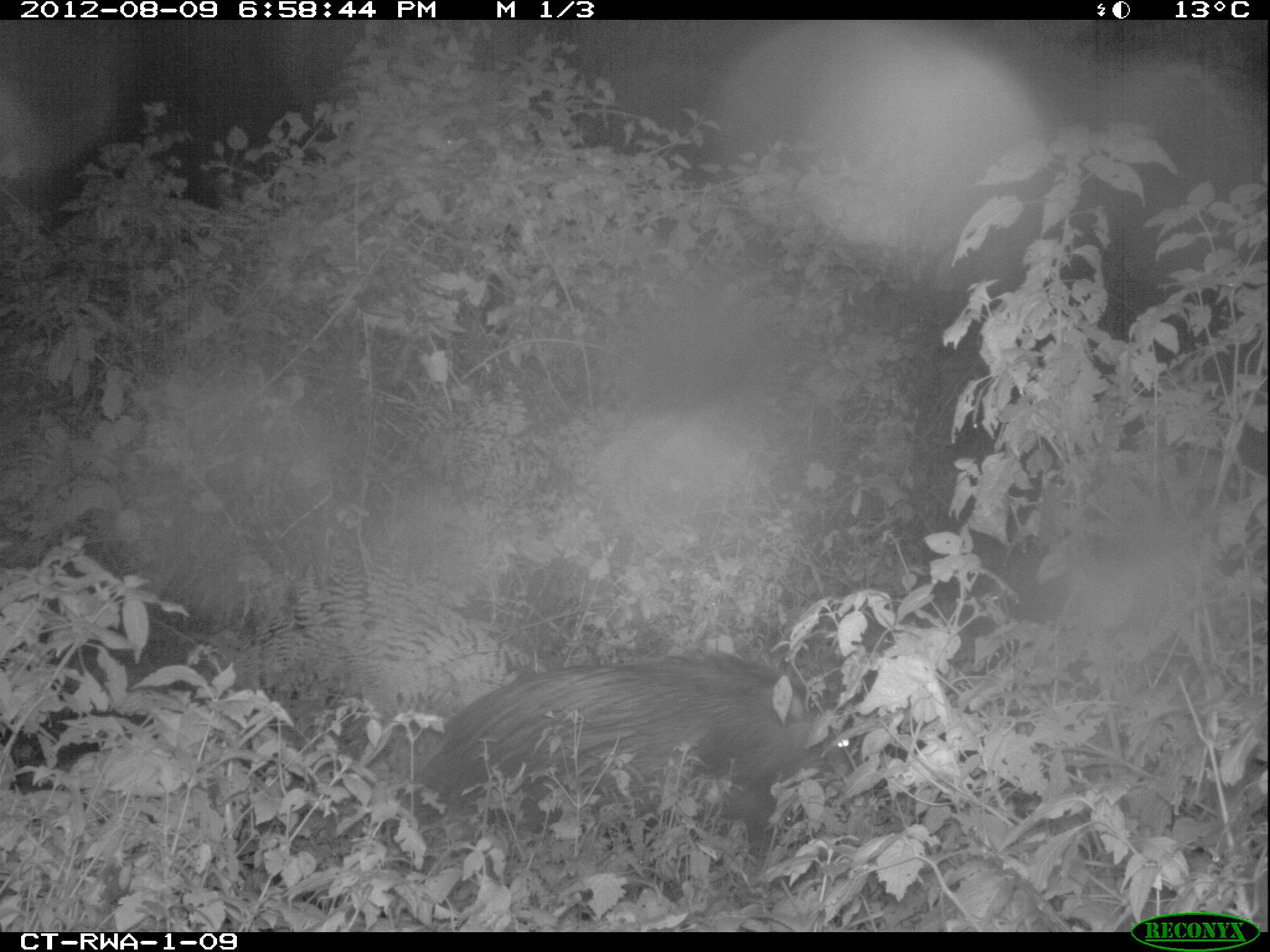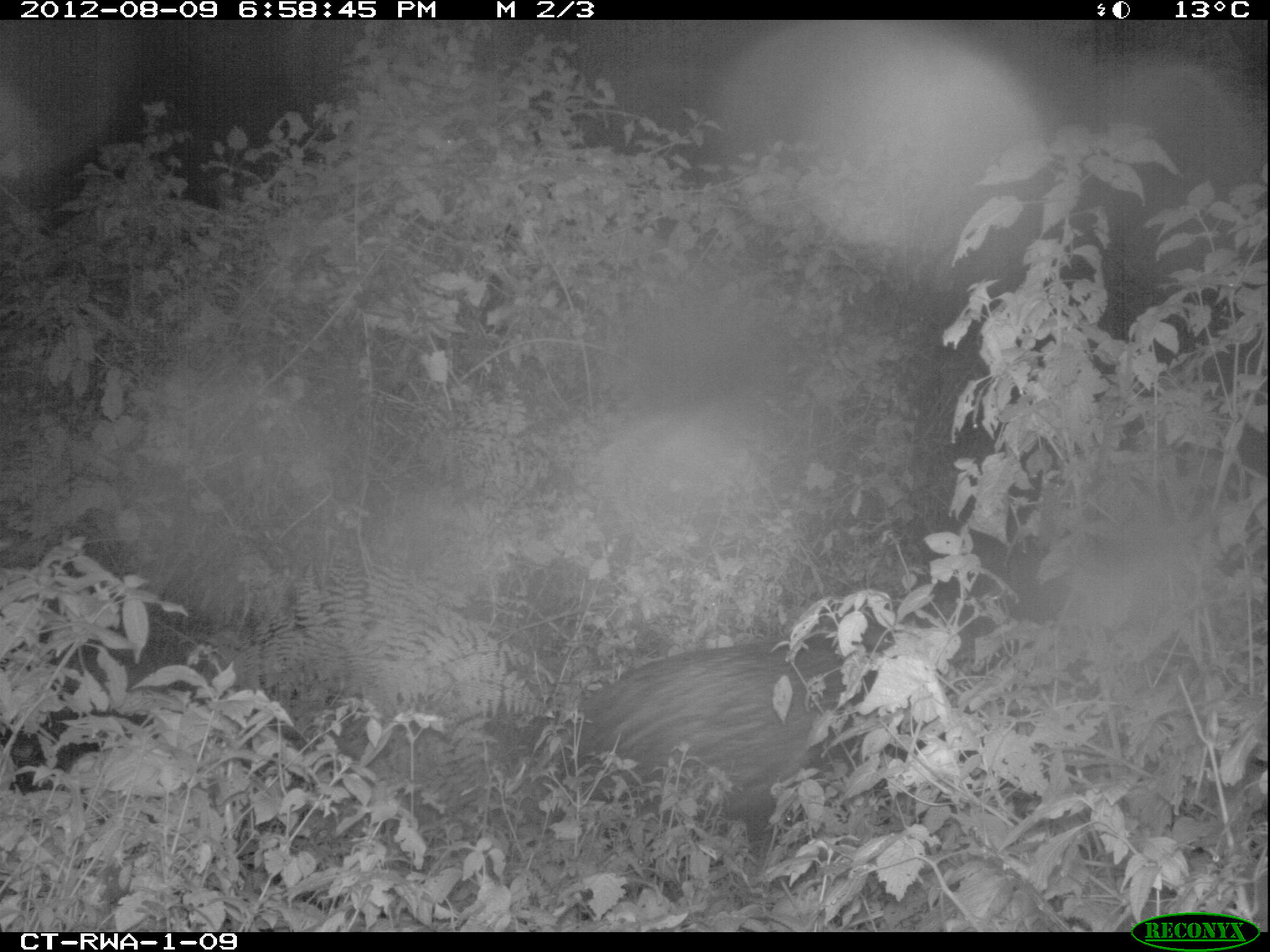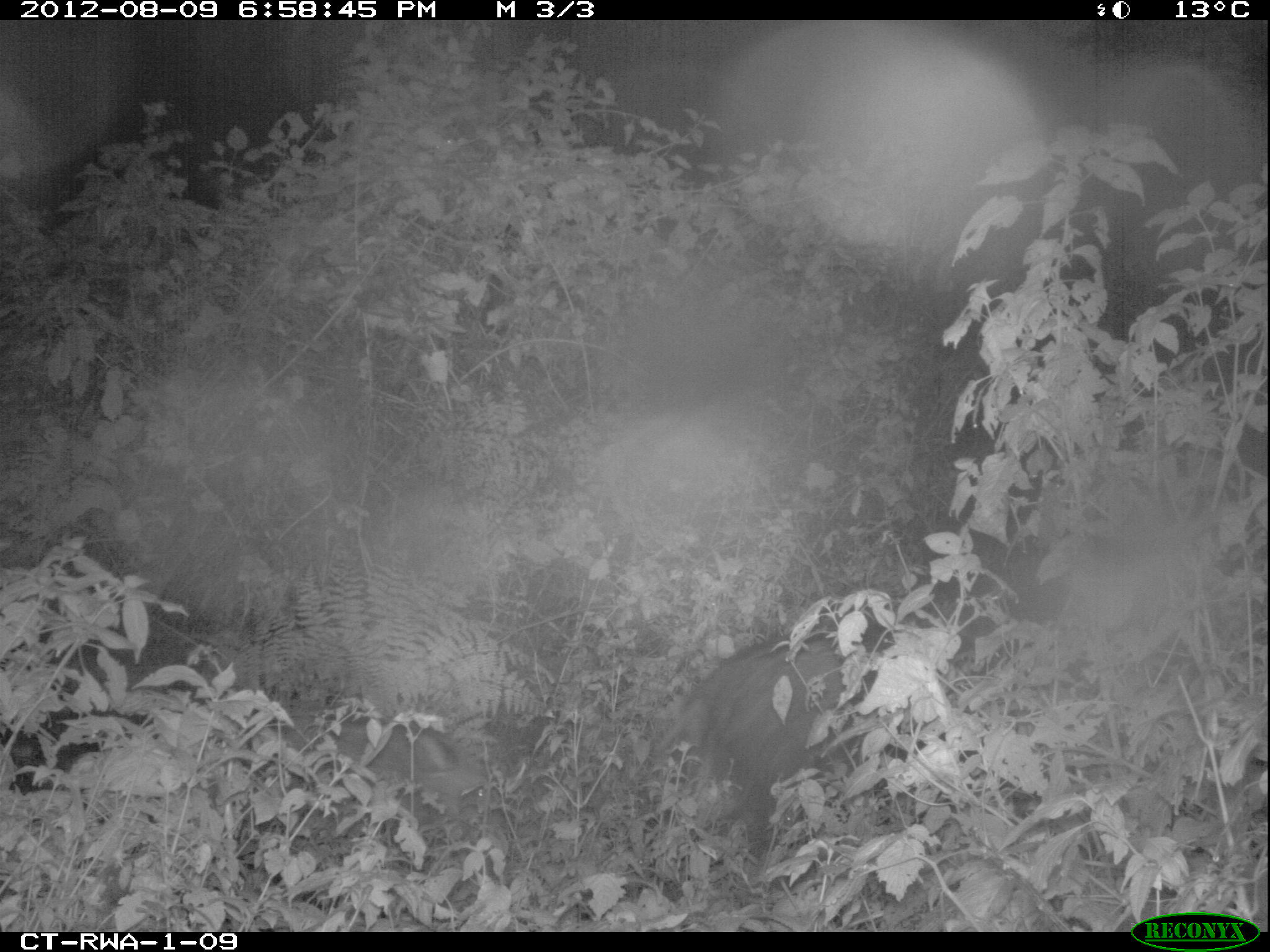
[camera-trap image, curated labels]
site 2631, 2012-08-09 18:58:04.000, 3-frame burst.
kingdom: Animalia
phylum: Chordata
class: Mammalia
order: Artiodactyla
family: Suidae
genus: Potamochoerus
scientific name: Potamochoerus larvatus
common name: bushpig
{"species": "Potamochoerus larvatus (bushpig)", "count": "4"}